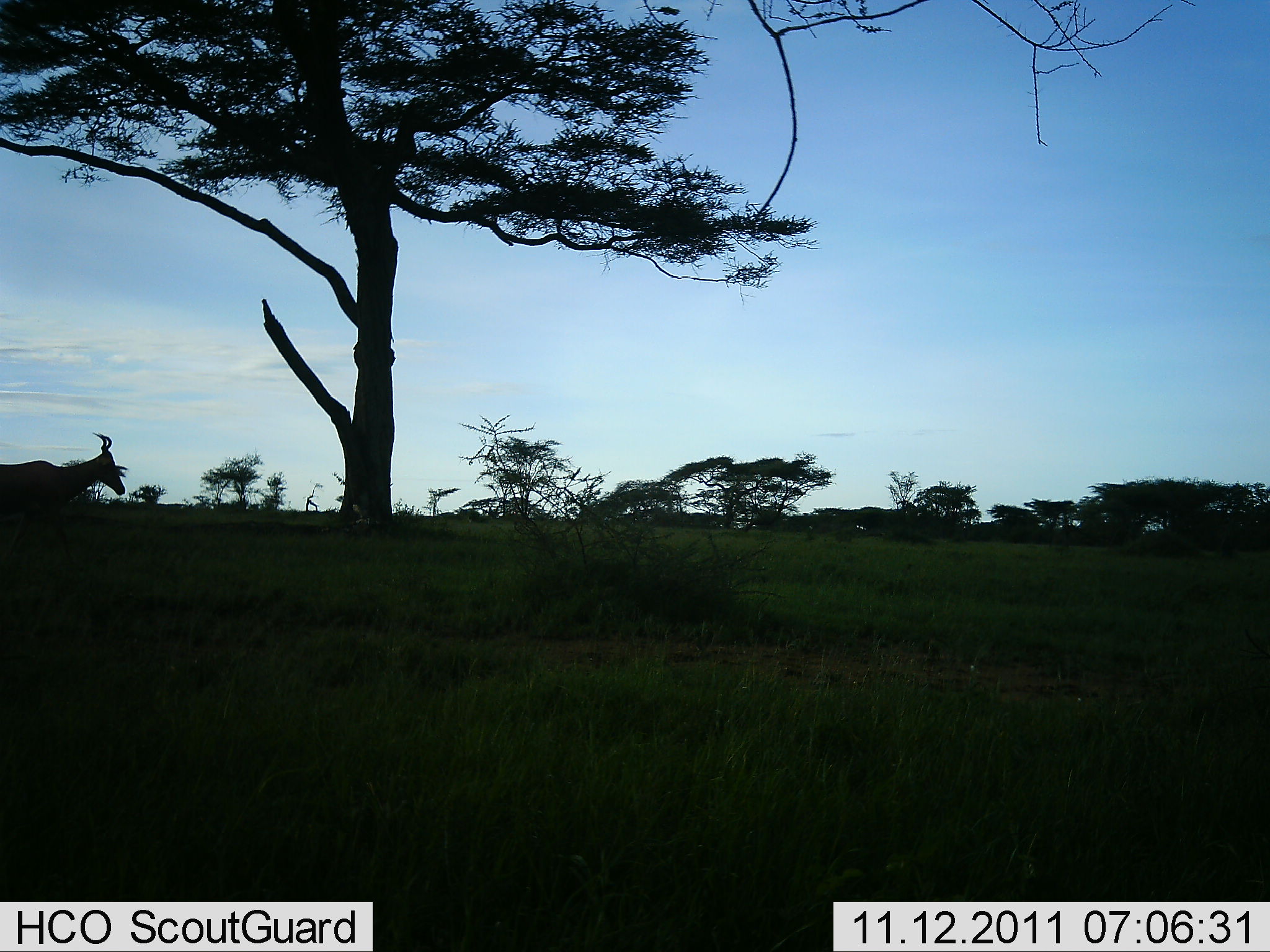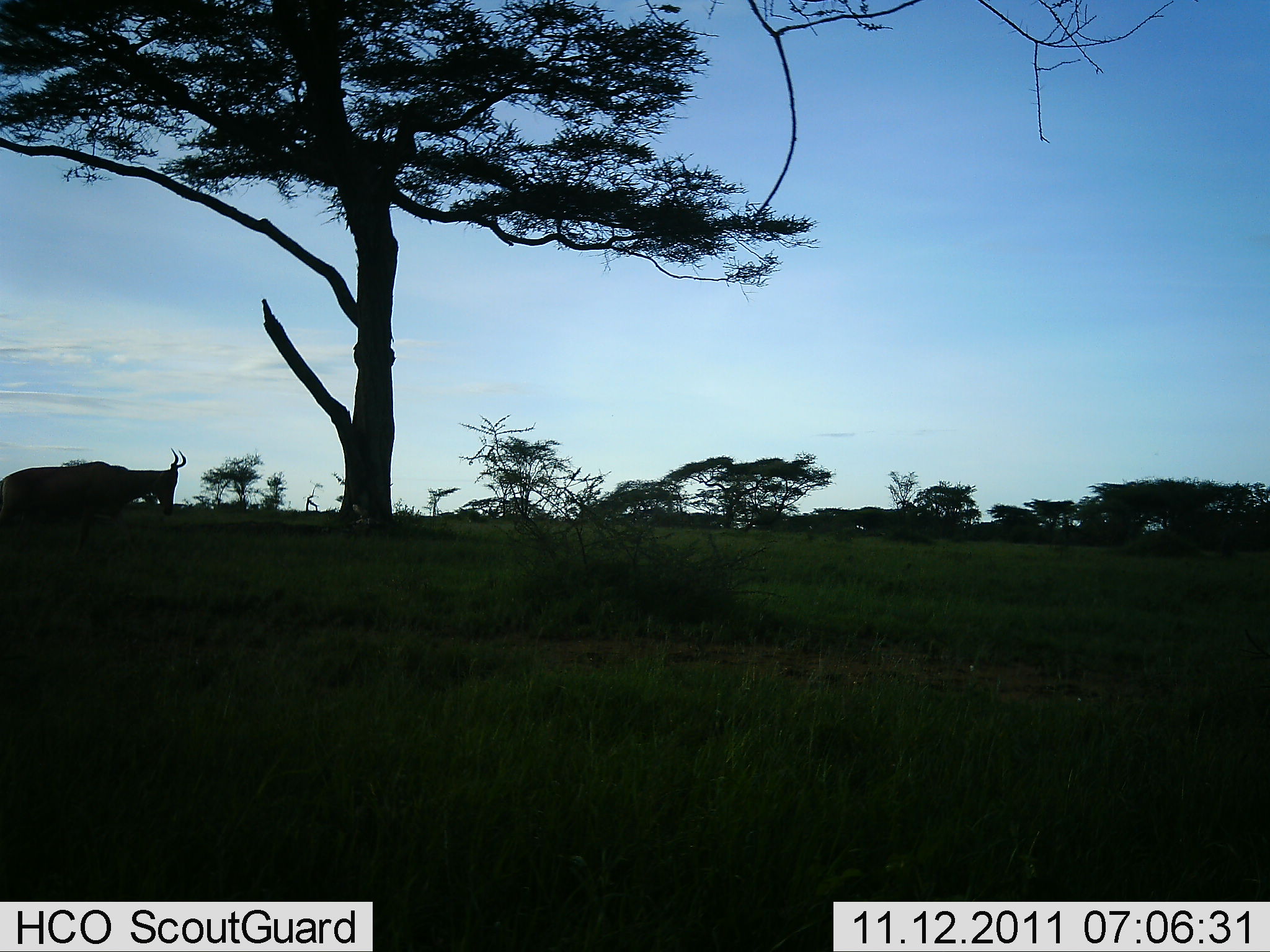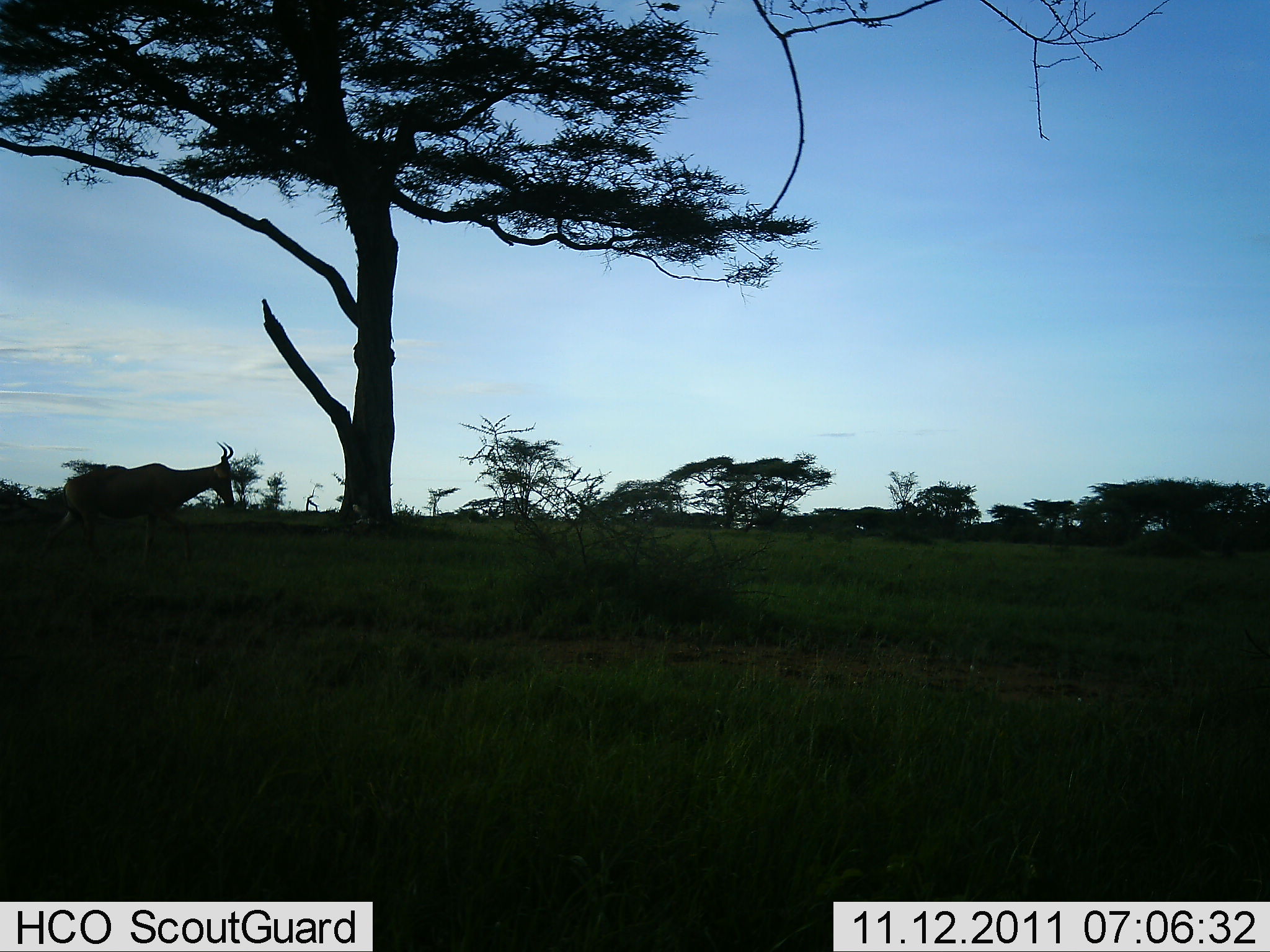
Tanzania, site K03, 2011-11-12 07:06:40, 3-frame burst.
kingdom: Animalia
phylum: Chordata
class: Mammalia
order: Artiodactyla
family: Bovidae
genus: Alcelaphus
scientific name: Alcelaphus buselaphus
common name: hartebeest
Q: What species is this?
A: Hartebeest (Alcelaphus buselaphus).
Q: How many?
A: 1.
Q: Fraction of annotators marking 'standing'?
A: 0%.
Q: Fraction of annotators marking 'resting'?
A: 0%.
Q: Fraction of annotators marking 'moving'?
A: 100%.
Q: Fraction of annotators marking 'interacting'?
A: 0%.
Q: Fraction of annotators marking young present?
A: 0%.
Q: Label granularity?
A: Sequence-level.